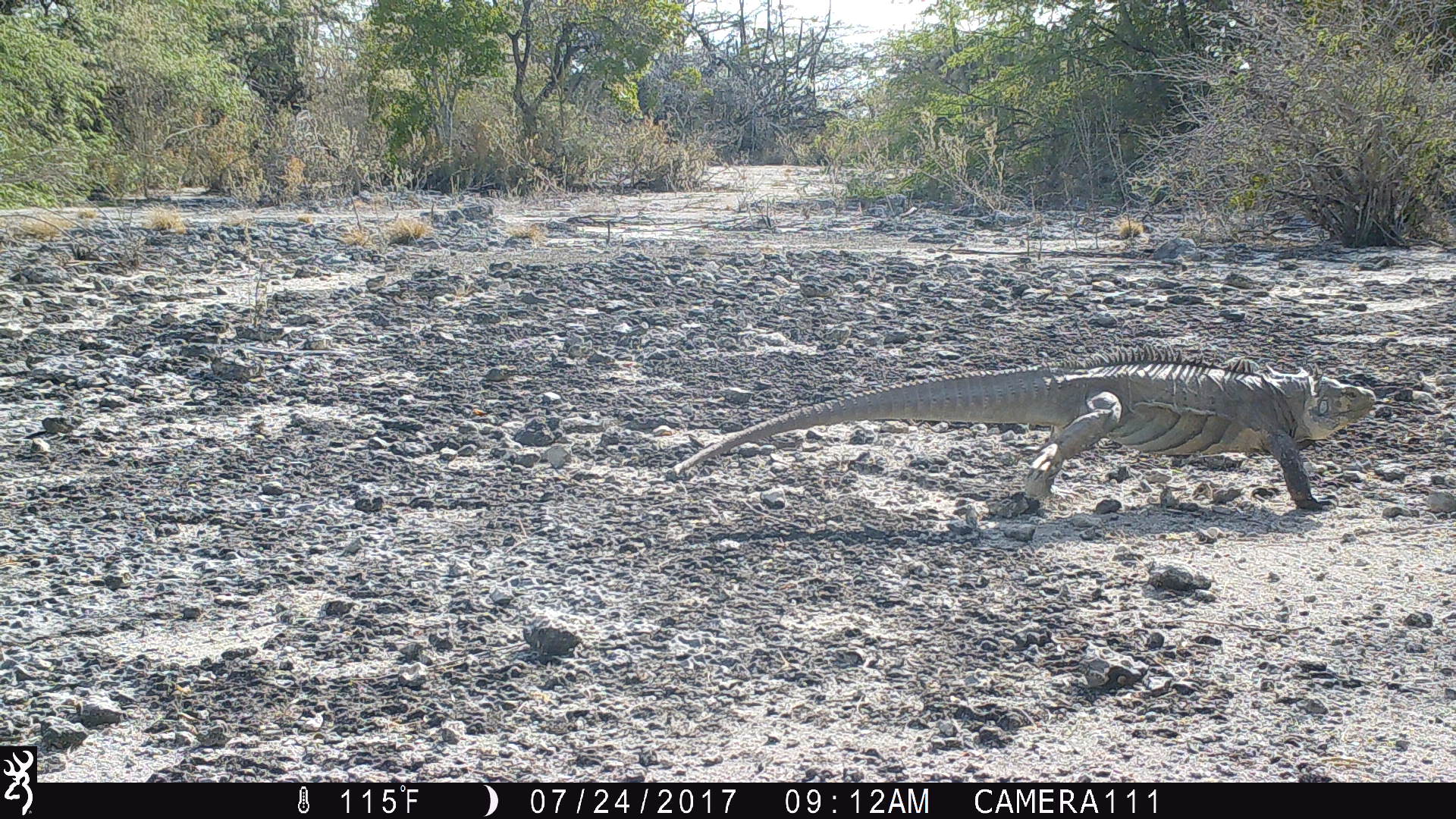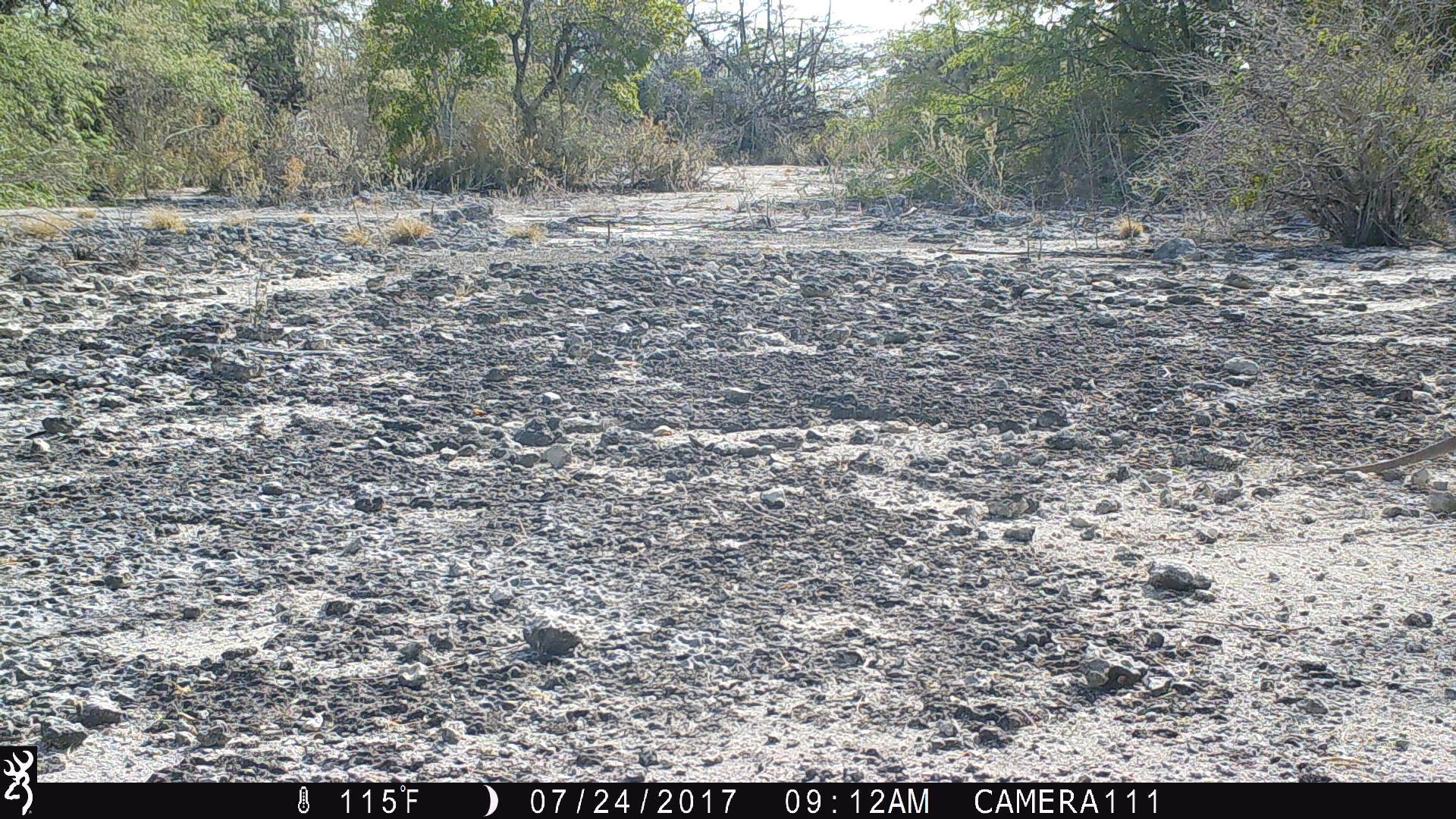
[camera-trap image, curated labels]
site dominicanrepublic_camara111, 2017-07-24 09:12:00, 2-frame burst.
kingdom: Animalia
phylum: Chordata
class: Reptilia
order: Squamata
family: Iguanidae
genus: Iguana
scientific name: Iguana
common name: typical iguanas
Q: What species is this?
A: Iguana (typical iguanas).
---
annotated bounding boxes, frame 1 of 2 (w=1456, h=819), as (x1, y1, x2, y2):
iguana: (654, 357, 1382, 518)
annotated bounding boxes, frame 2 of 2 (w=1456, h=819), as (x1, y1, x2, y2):
iguana: (1326, 415, 1456, 476)